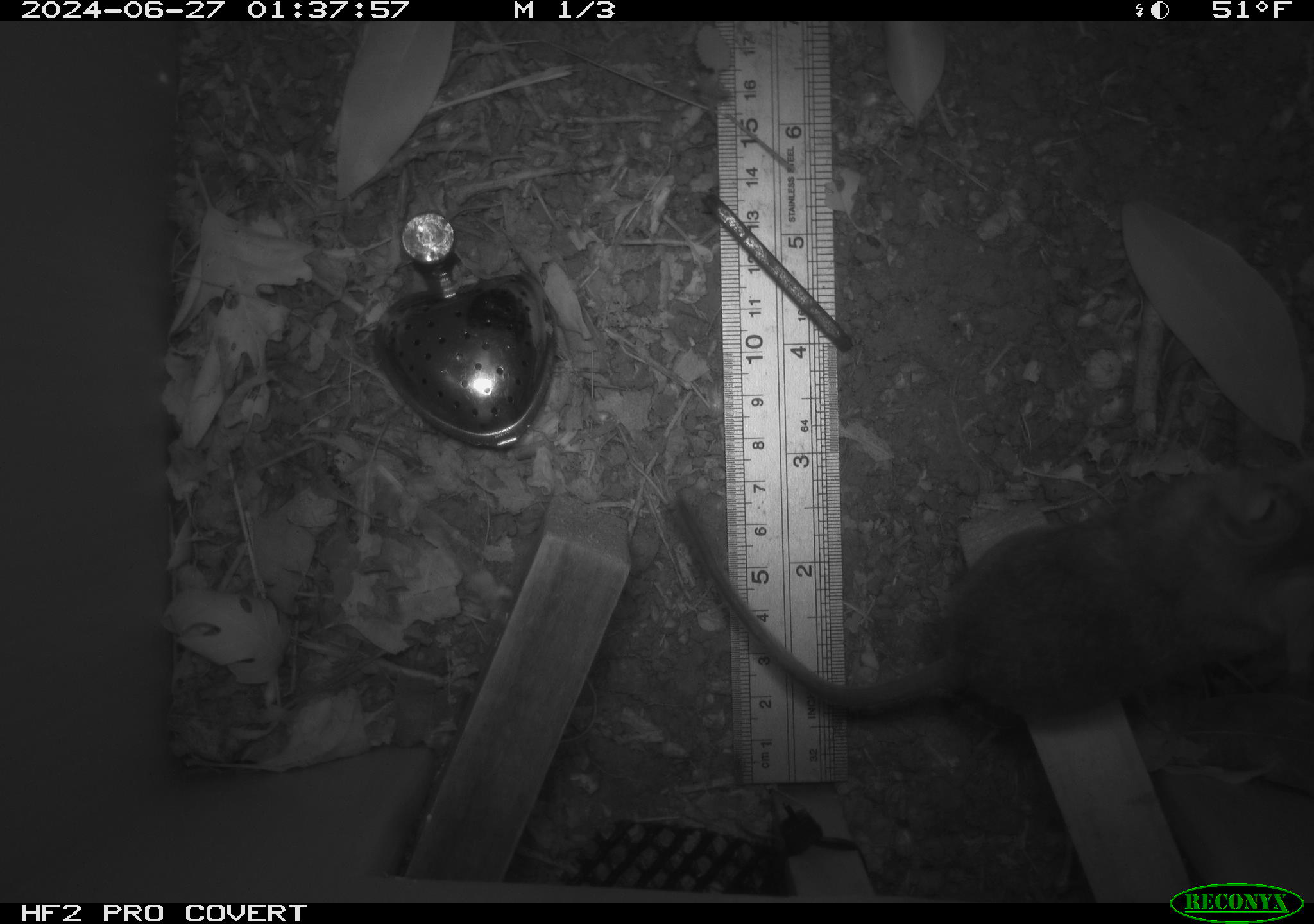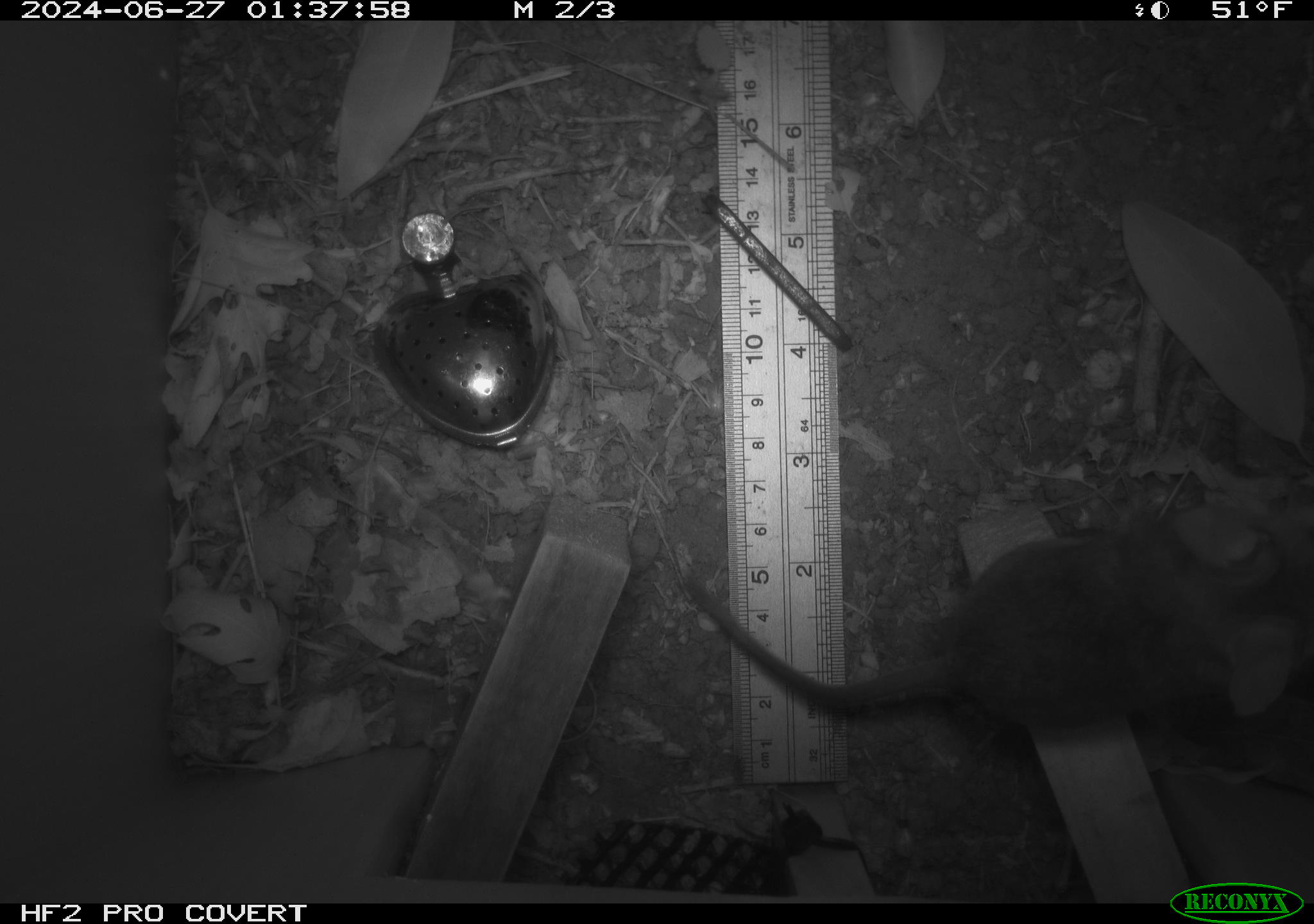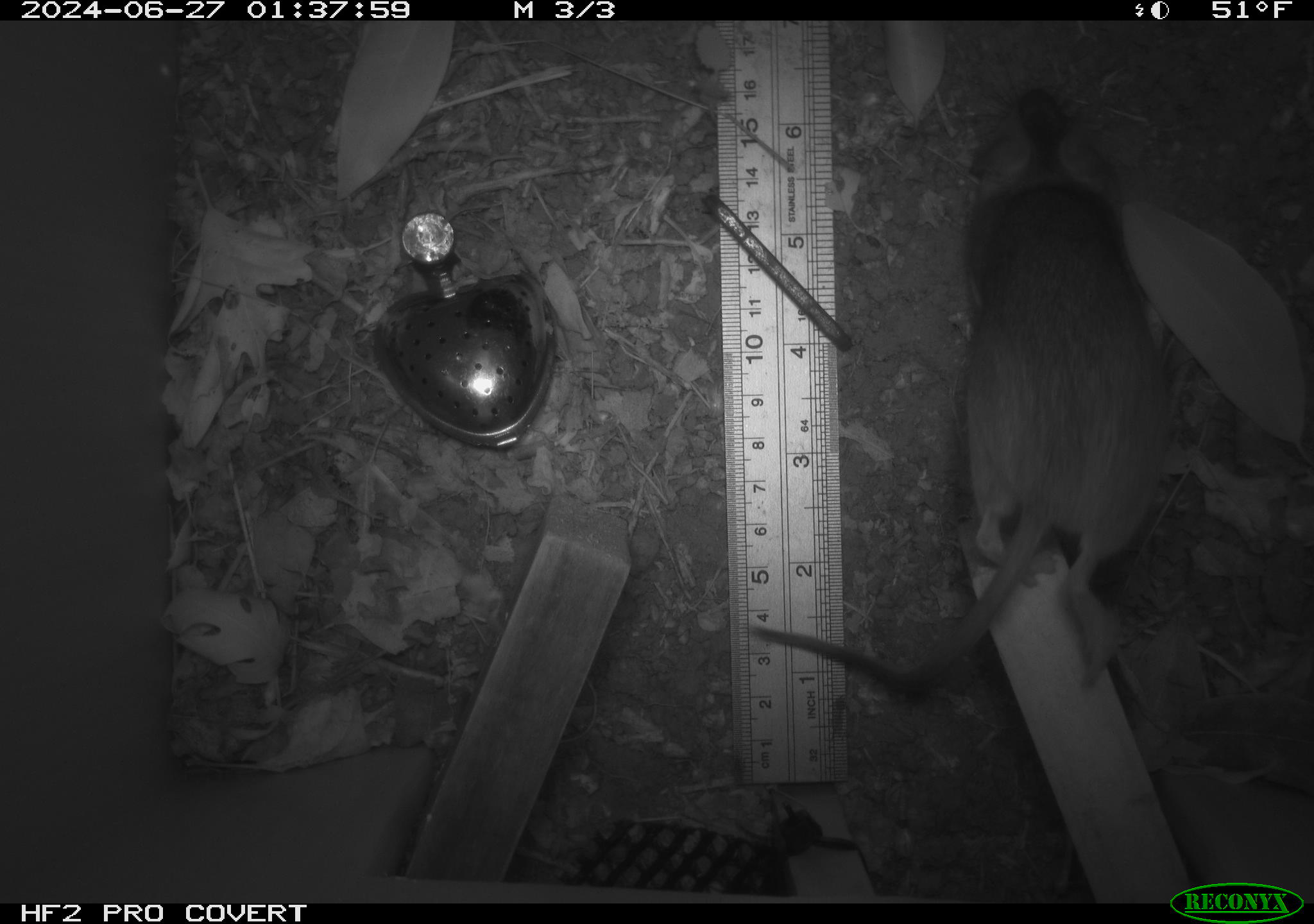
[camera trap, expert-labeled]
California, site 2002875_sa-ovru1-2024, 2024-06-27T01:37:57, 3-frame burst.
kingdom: Animalia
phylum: Chordata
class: Mammalia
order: Rodentia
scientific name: Rodentia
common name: rodent